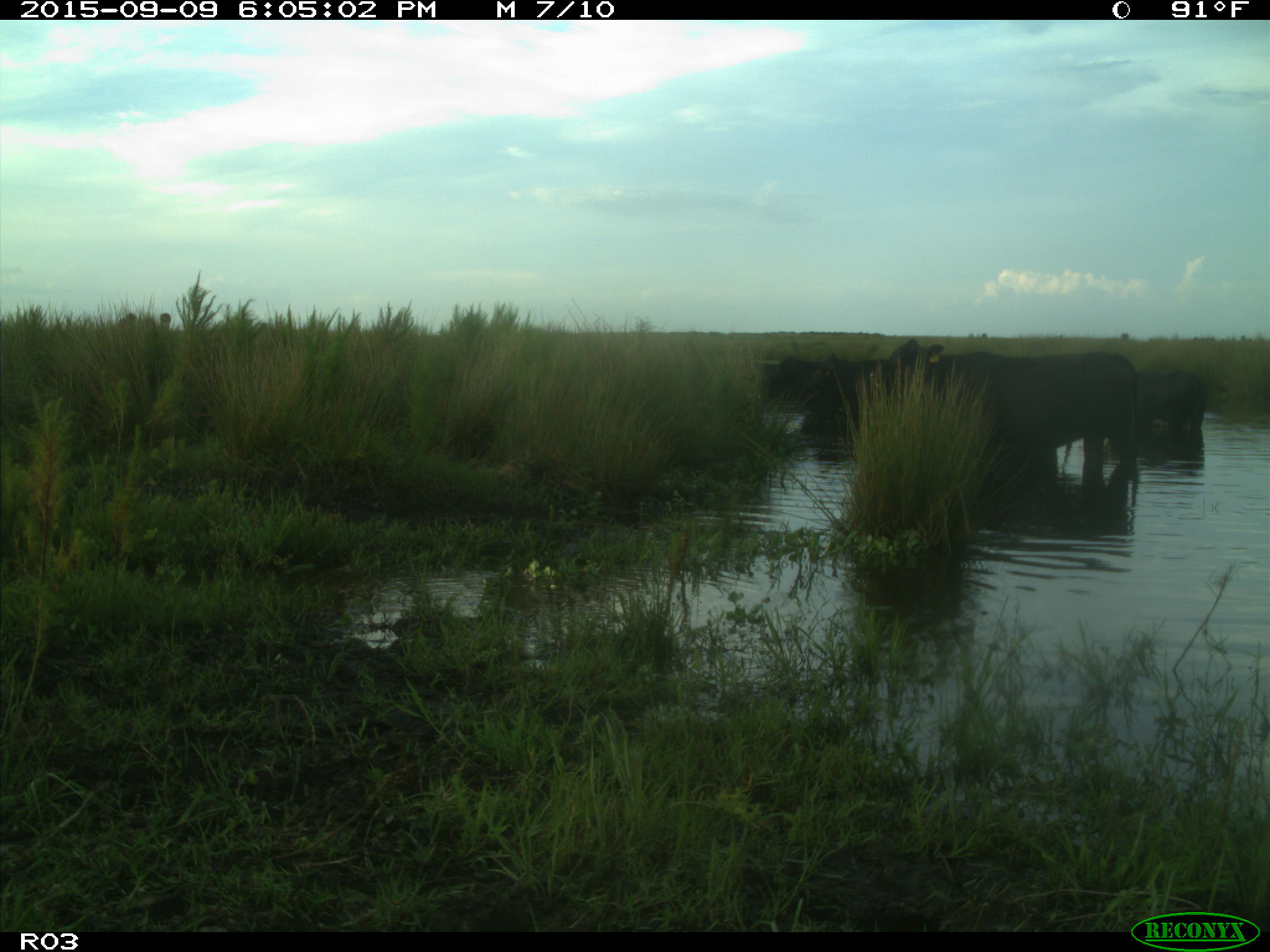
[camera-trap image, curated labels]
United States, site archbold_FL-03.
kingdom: Animalia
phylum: Chordata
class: Mammalia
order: Artiodactyla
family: Bovidae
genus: Bos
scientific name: Bos taurus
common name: domestic cow